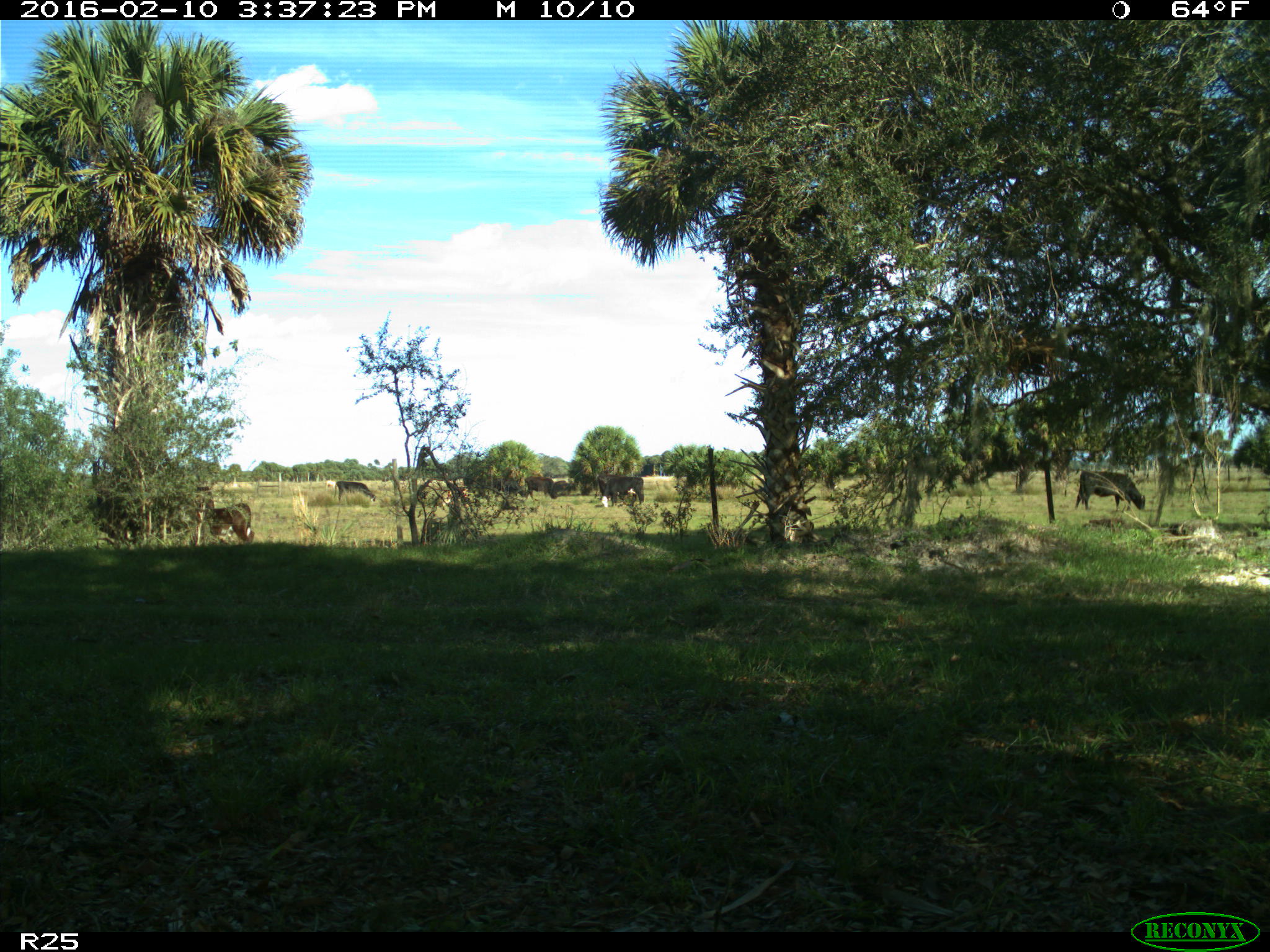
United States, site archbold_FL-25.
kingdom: Animalia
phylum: Chordata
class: Mammalia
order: Artiodactyla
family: Bovidae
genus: Bos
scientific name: Bos taurus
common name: domestic cow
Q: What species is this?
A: Bos taurus (domestic cow).